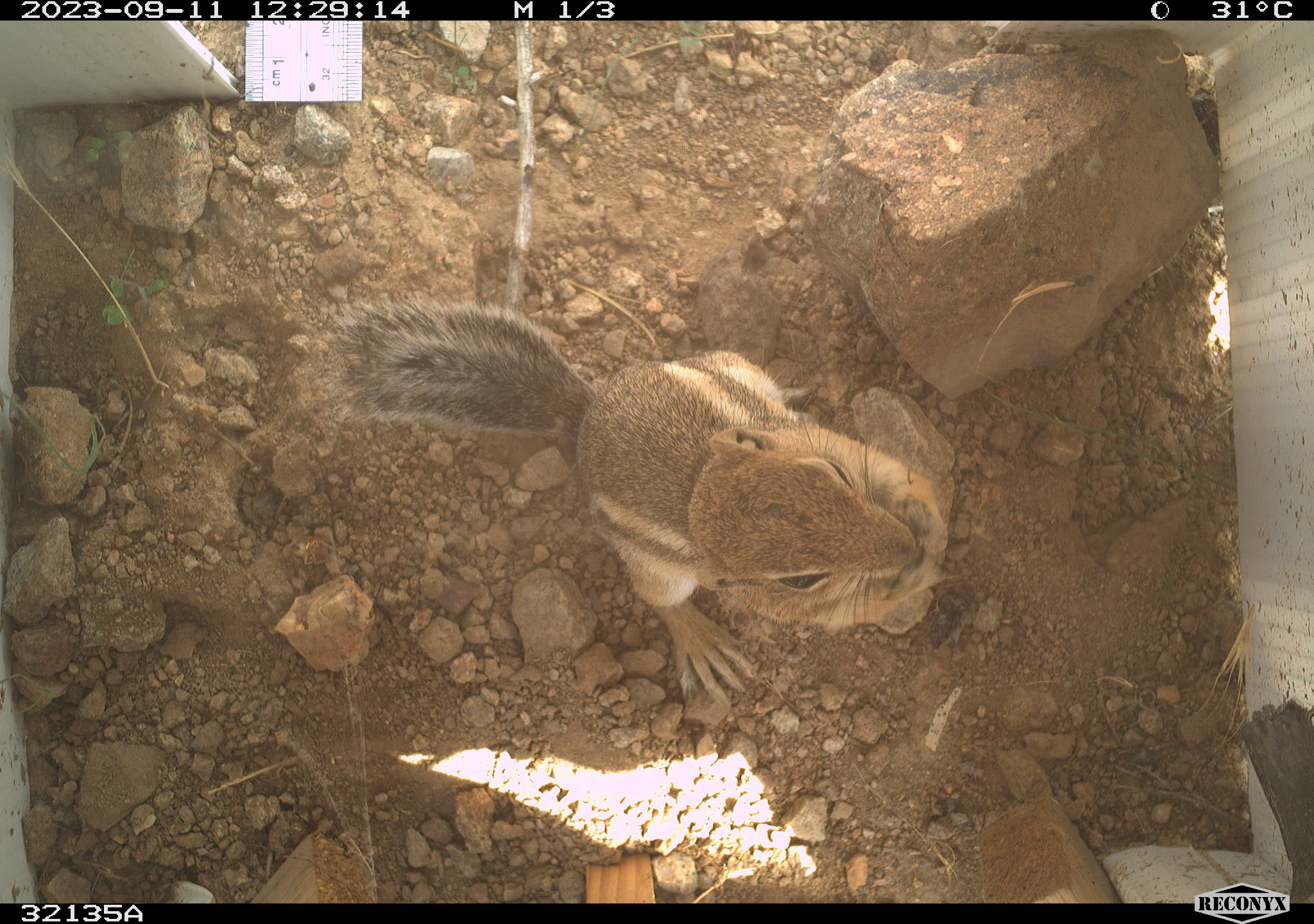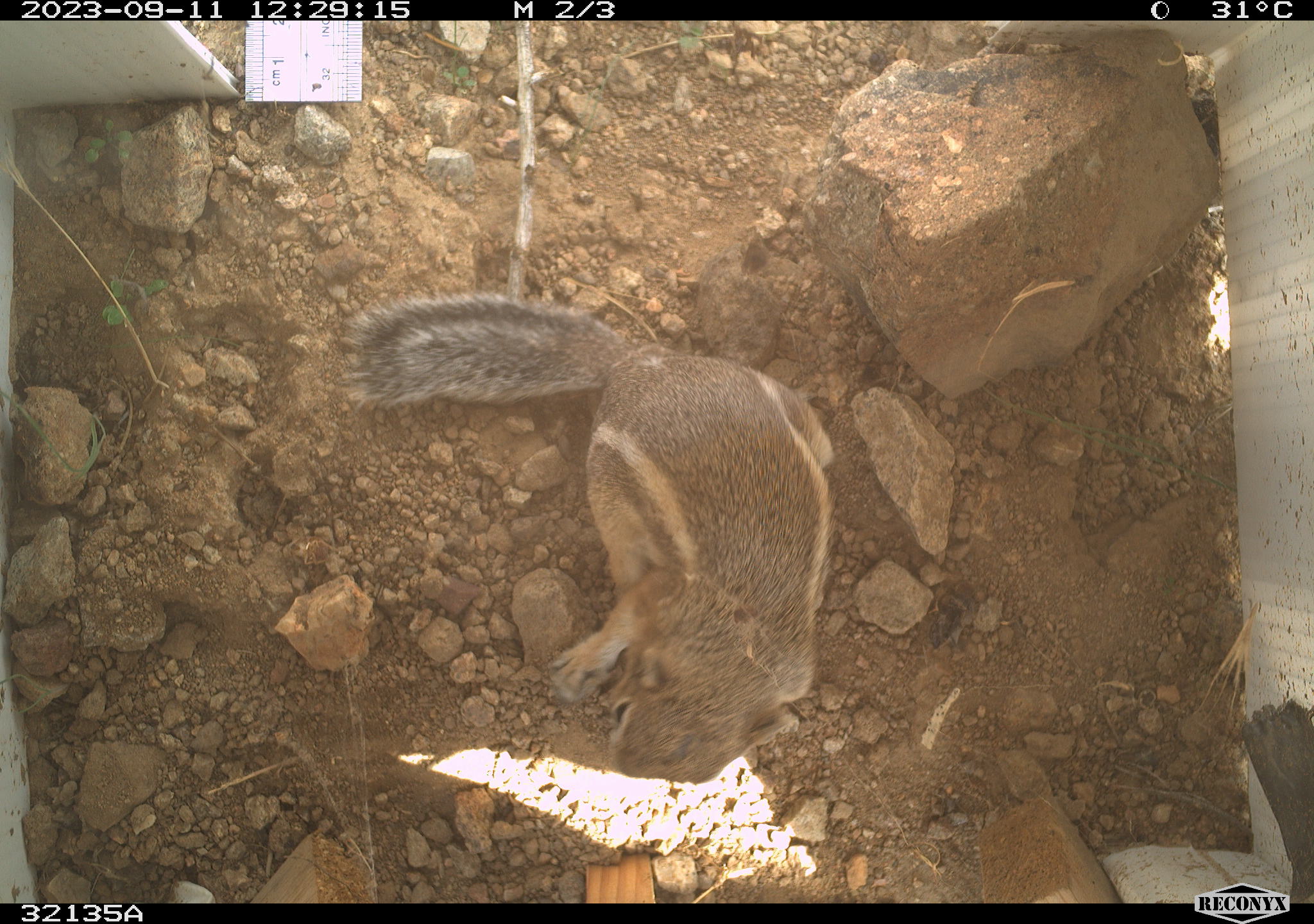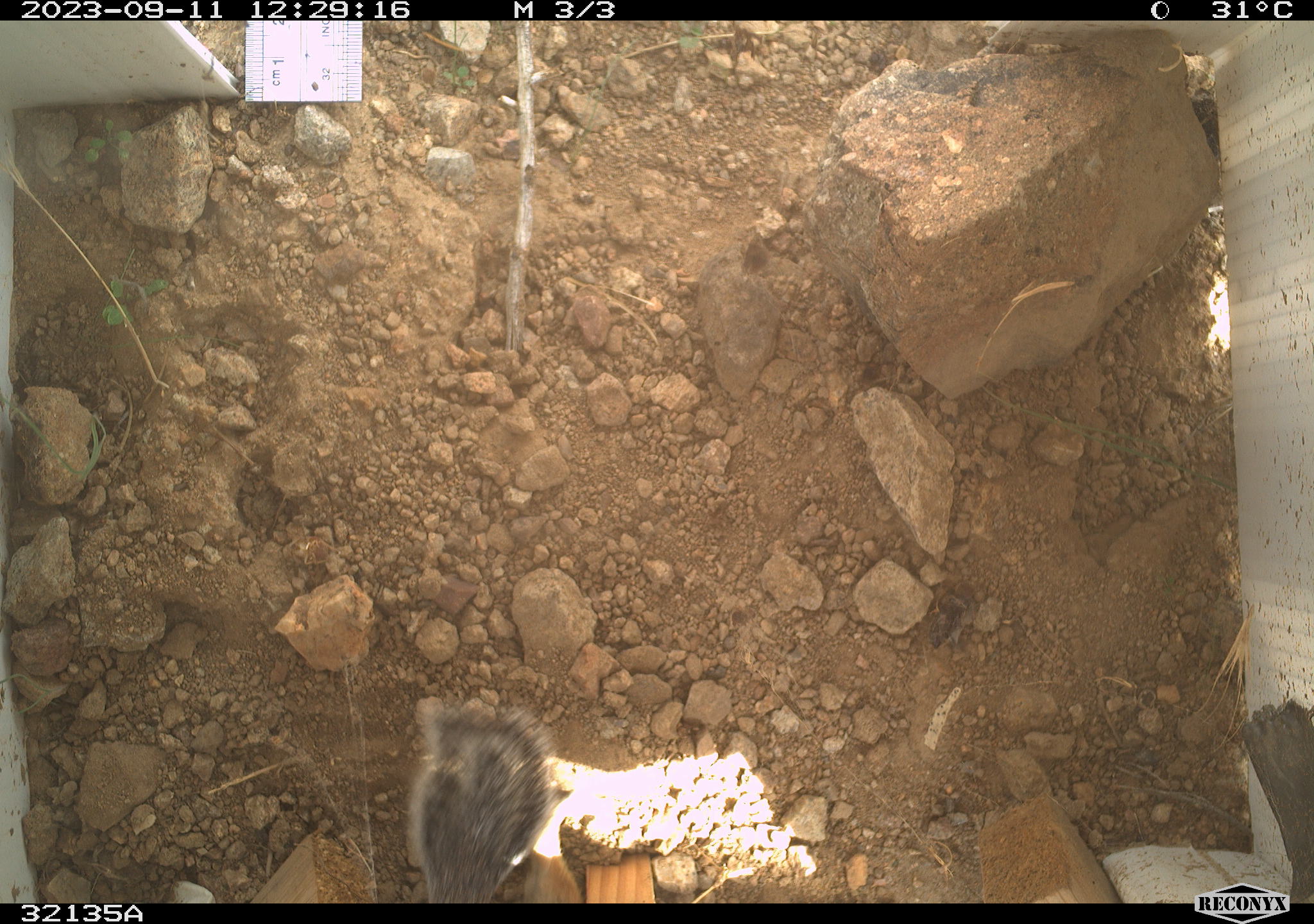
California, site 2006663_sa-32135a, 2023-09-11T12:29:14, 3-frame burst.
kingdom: Animalia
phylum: Chordata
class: Mammalia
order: Rodentia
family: Sciuridae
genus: Ammospermophilus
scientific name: Ammospermophilus leucurus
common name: white-tailed antelope squirrel